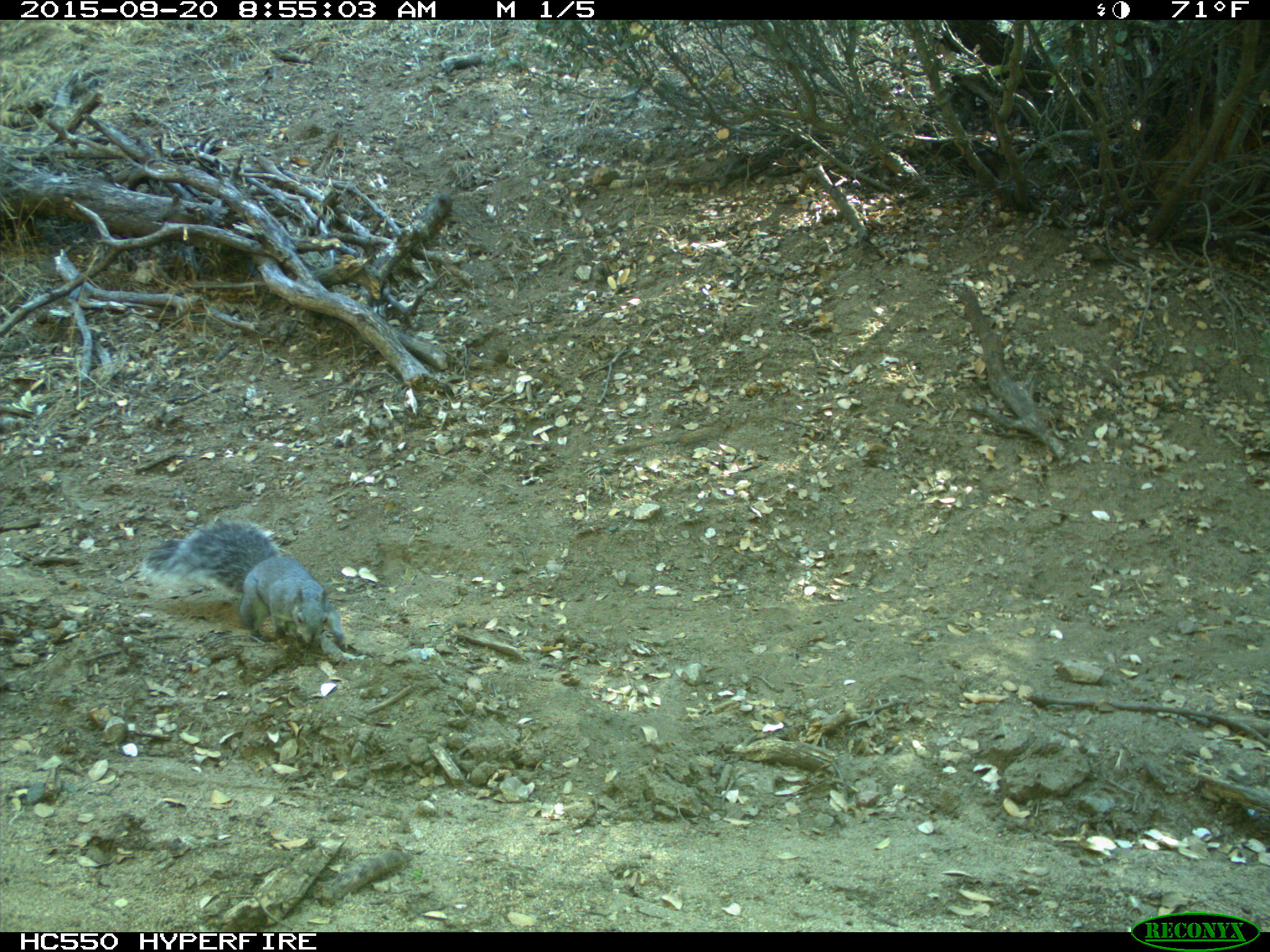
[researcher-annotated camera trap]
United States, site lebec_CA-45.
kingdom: Animalia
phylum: Chordata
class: Mammalia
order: Rodentia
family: Sciuridae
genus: Sciurus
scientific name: Sciurus carolinensis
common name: eastern gray squirrel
Sciurus carolinensis (eastern gray squirrel).